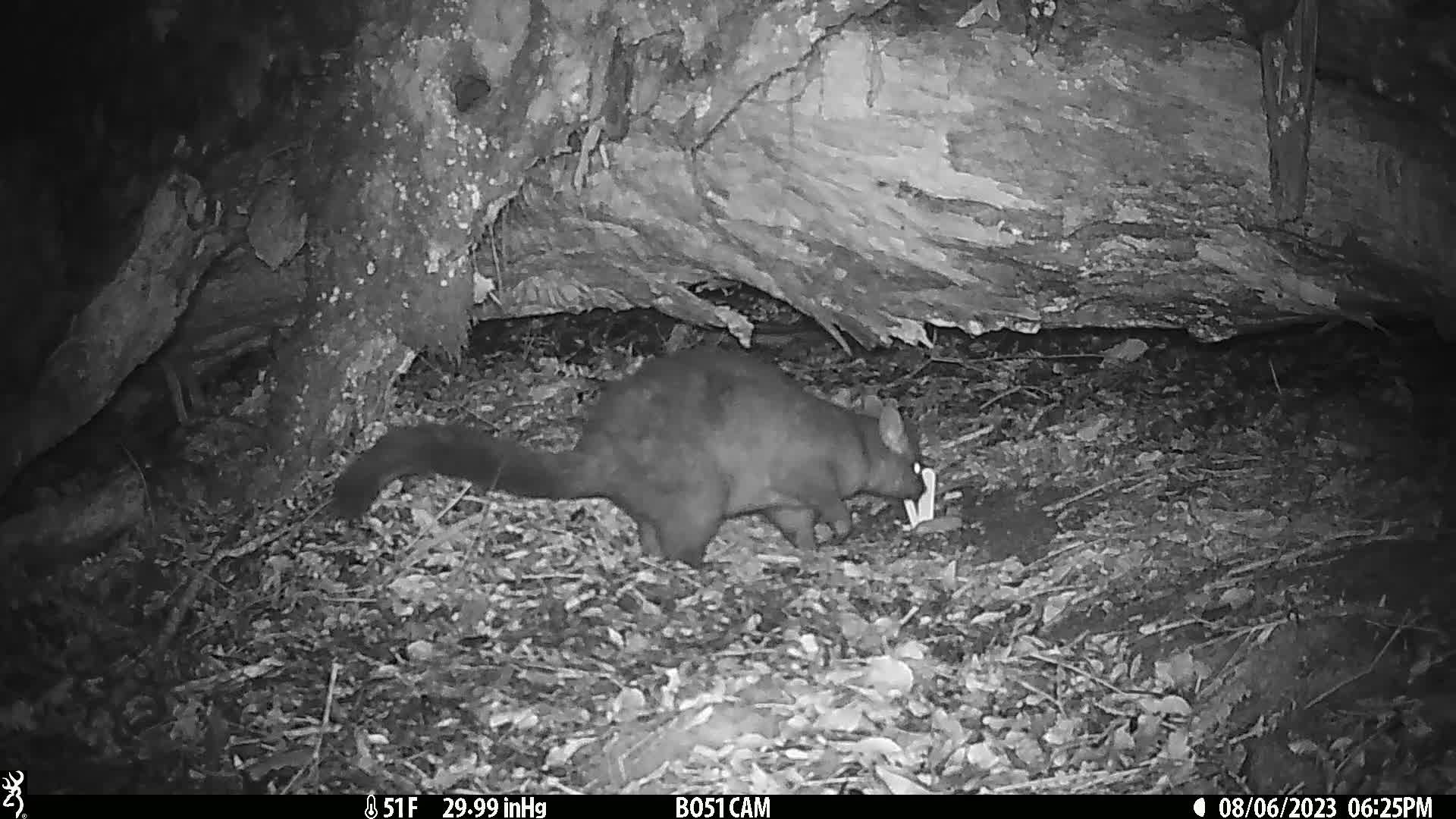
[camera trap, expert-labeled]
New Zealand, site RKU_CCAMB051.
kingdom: Animalia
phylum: Chordata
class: Mammalia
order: Diprotodontia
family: Phalangeridae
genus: Trichosurus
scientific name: Trichosurus vulpecula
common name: common brushtail possum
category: possum